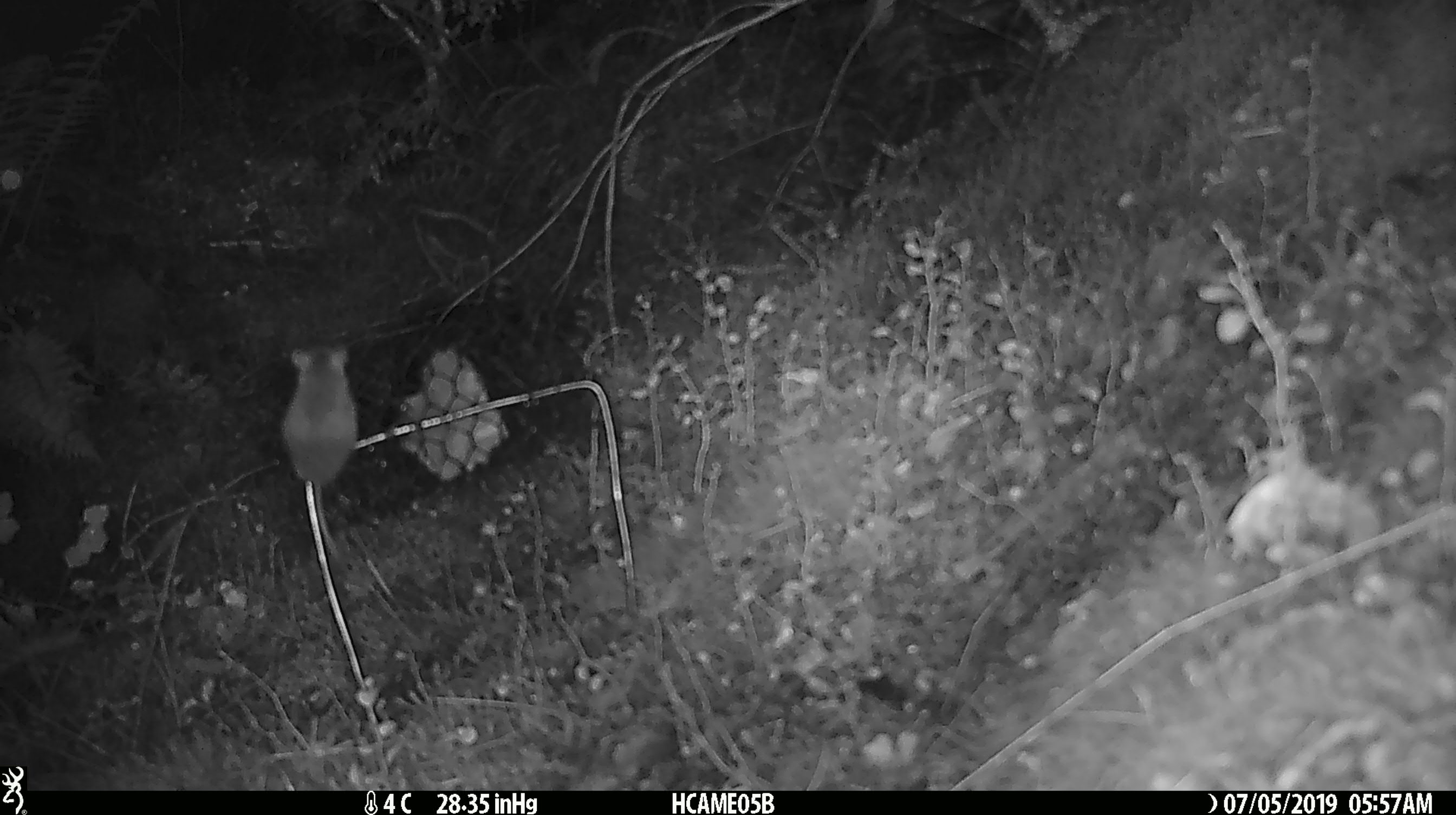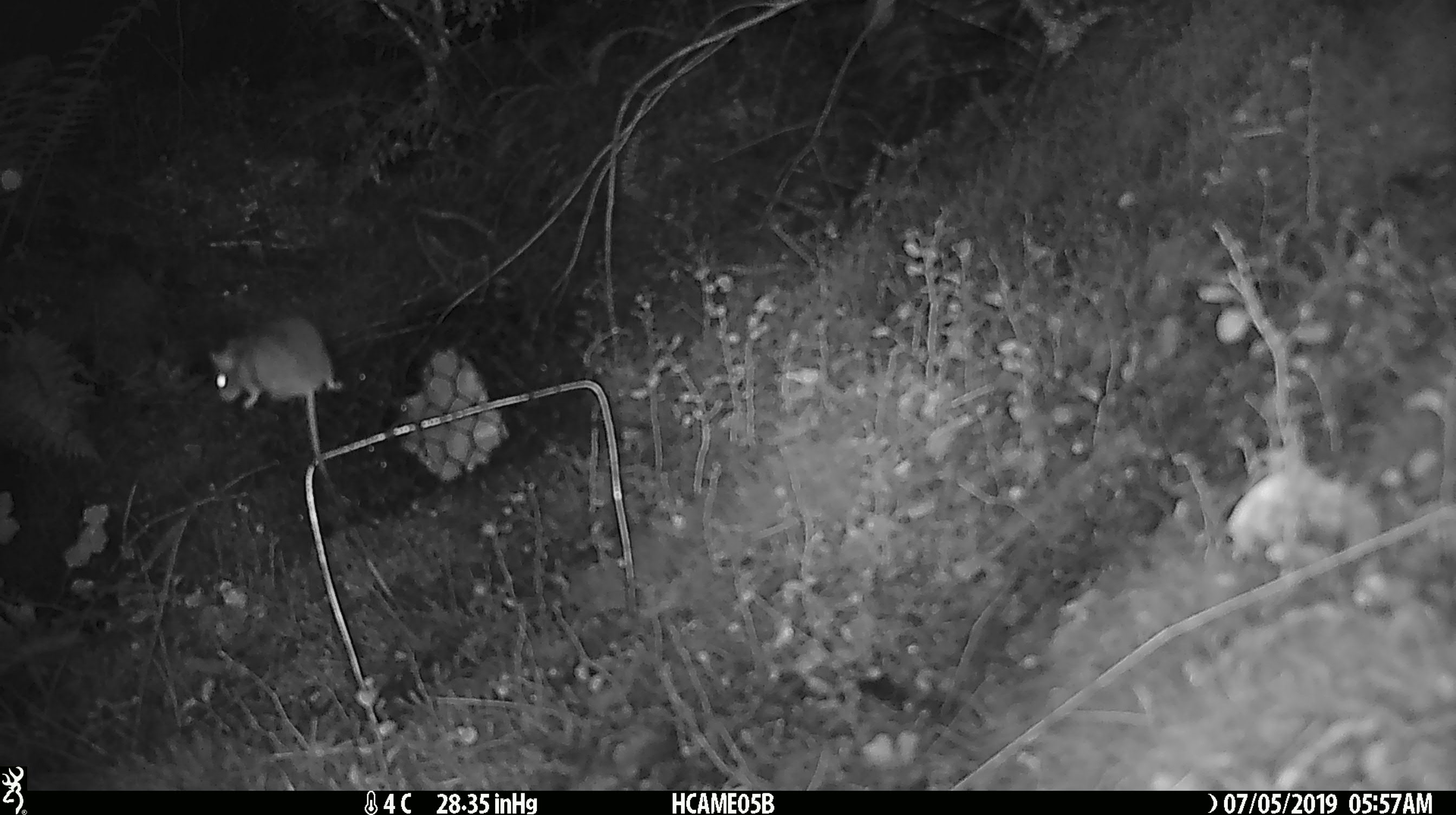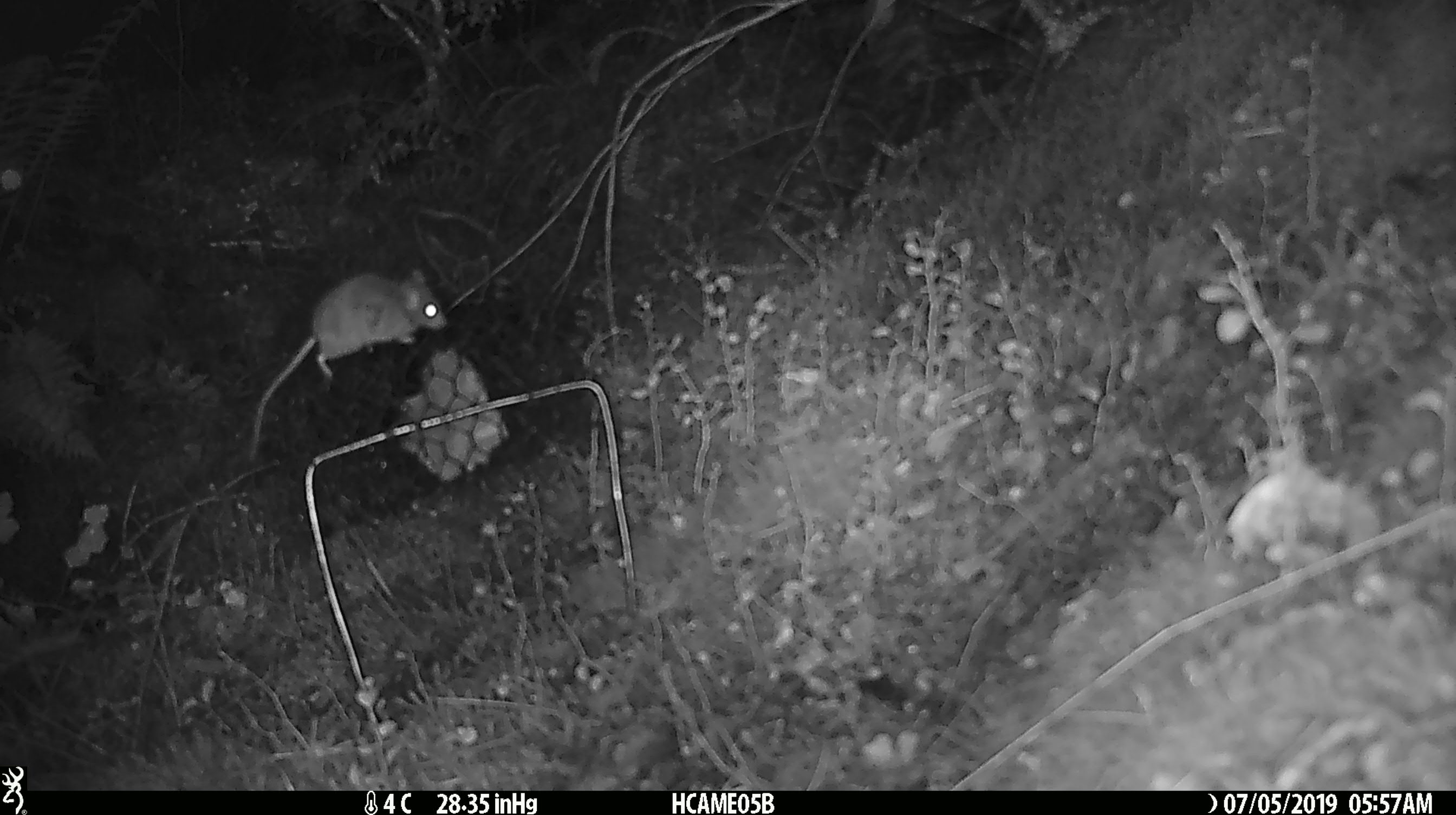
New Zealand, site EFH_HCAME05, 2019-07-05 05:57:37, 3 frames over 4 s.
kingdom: Animalia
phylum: Chordata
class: Mammalia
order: Rodentia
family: Muridae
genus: Mus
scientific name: Mus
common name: mouse